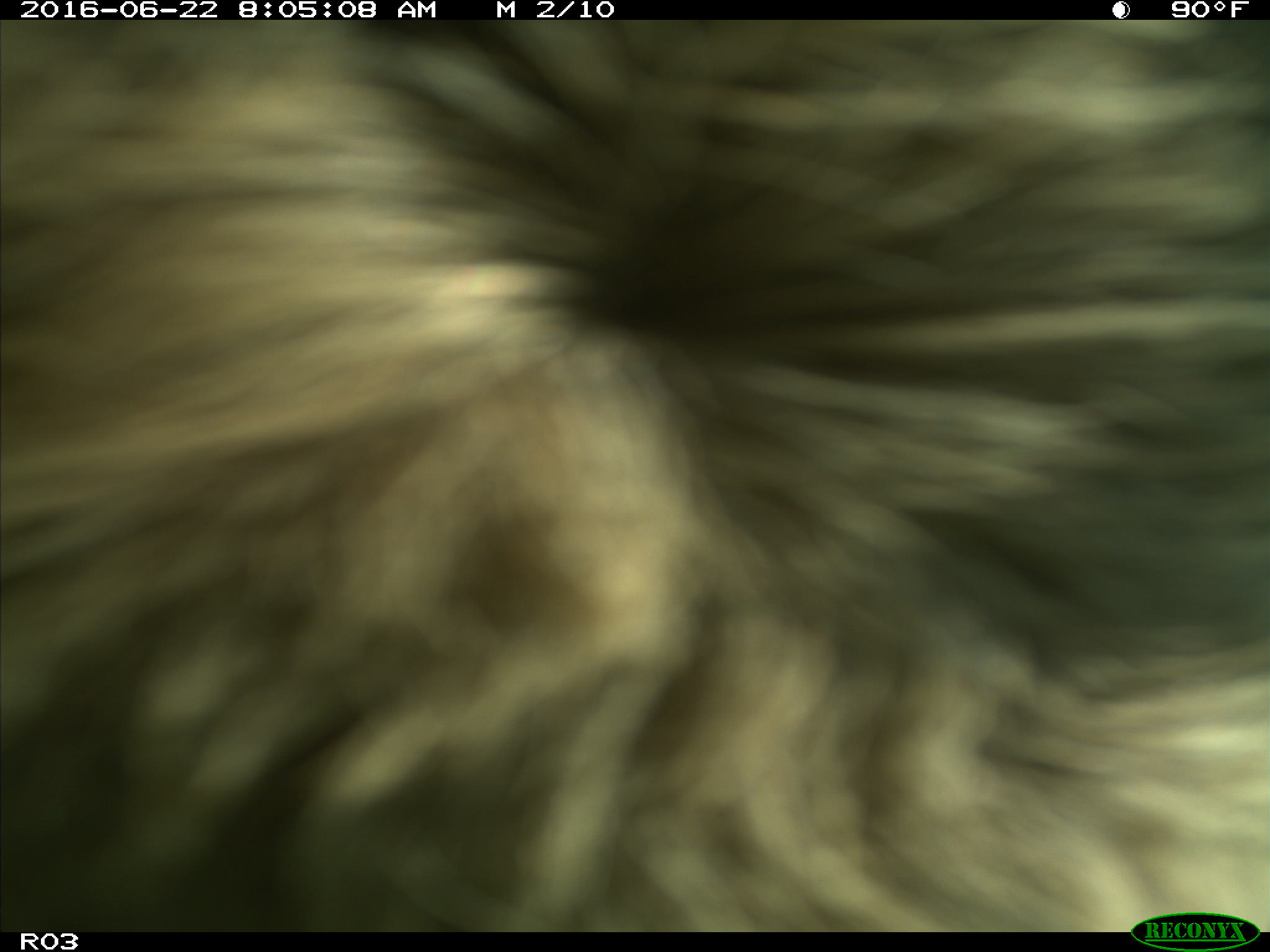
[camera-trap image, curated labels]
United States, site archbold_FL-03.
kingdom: Animalia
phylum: Chordata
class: Mammalia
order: Artiodactyla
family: Bovidae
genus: Bos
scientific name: Bos taurus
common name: domestic cow